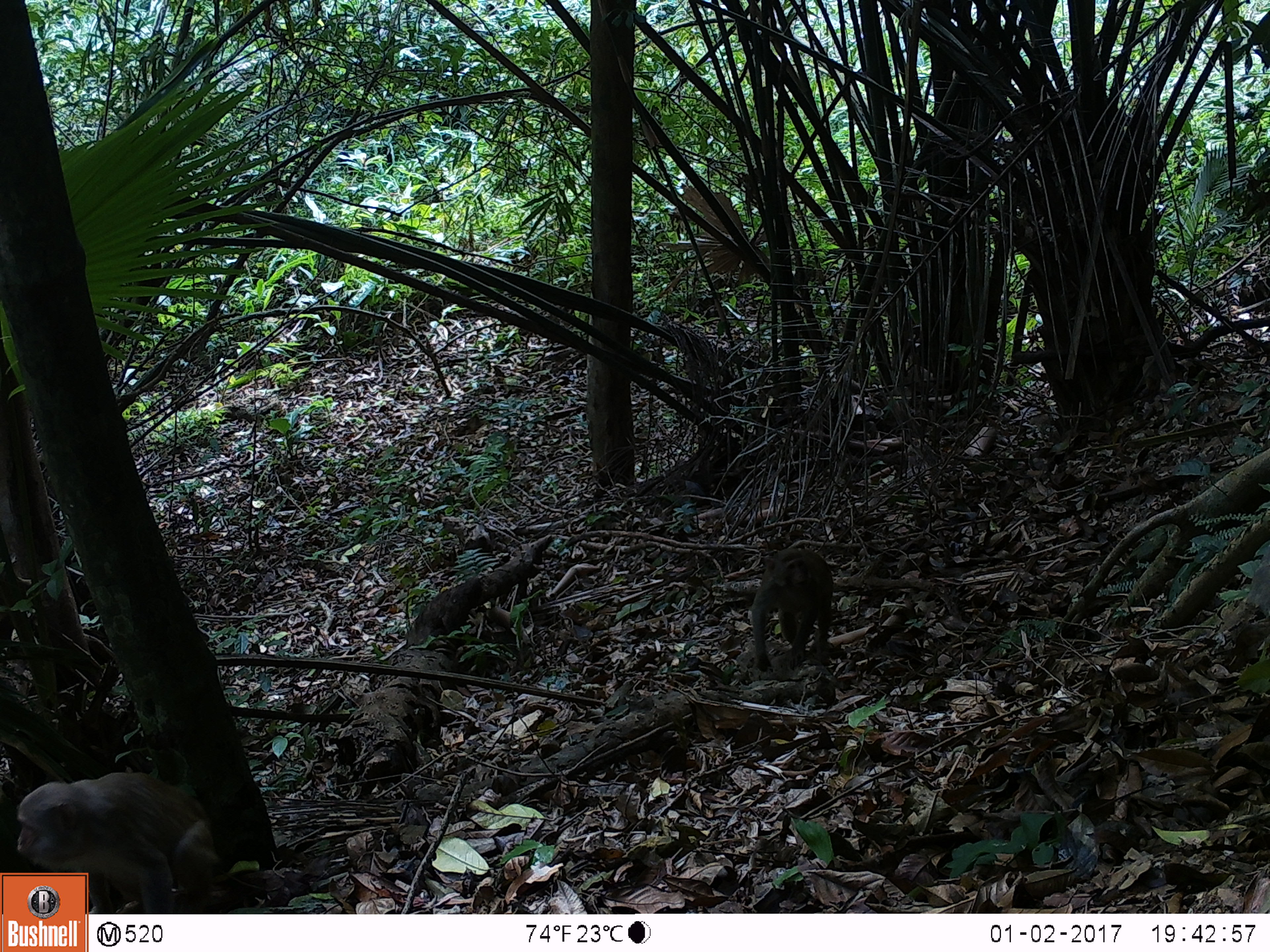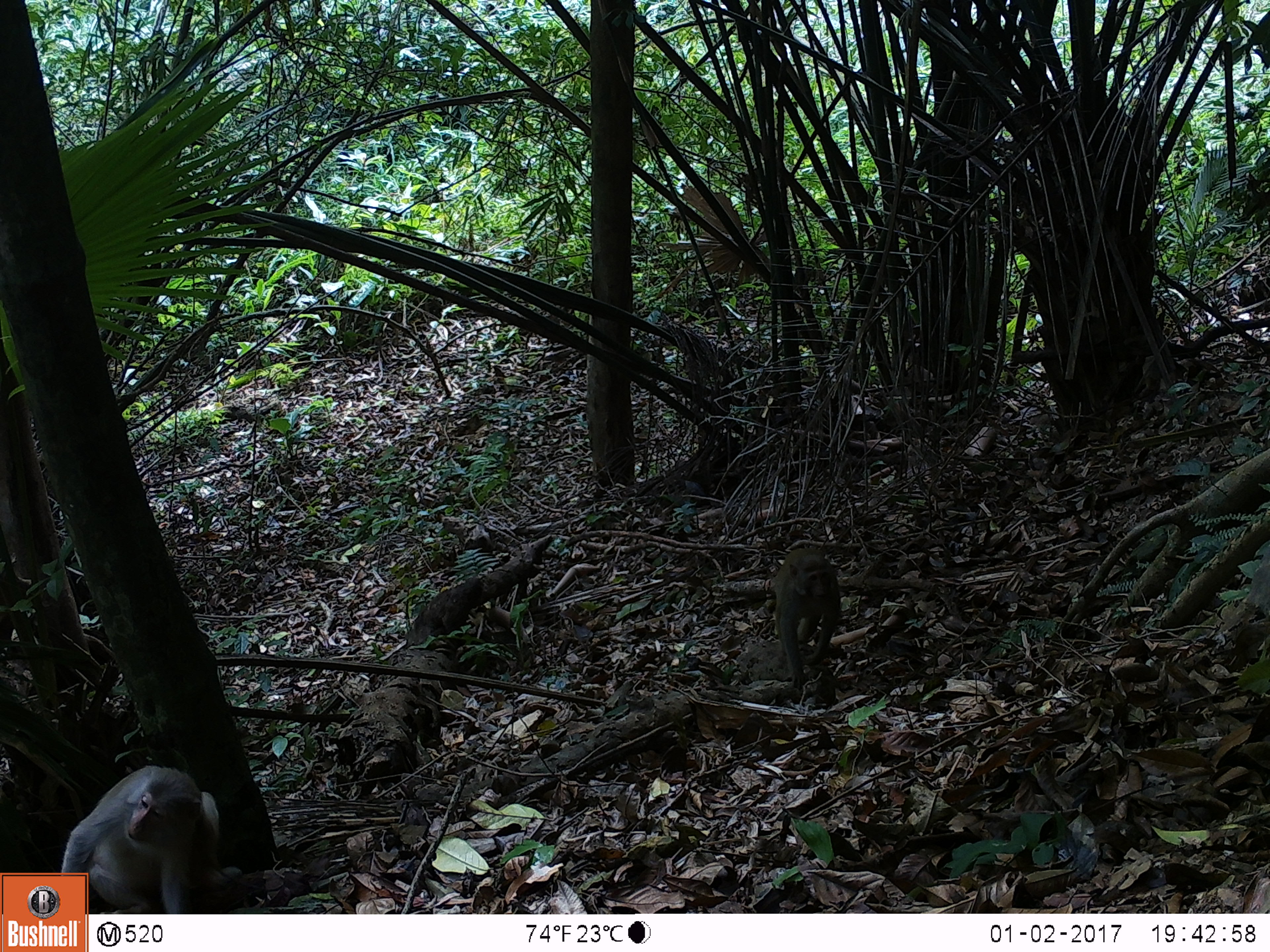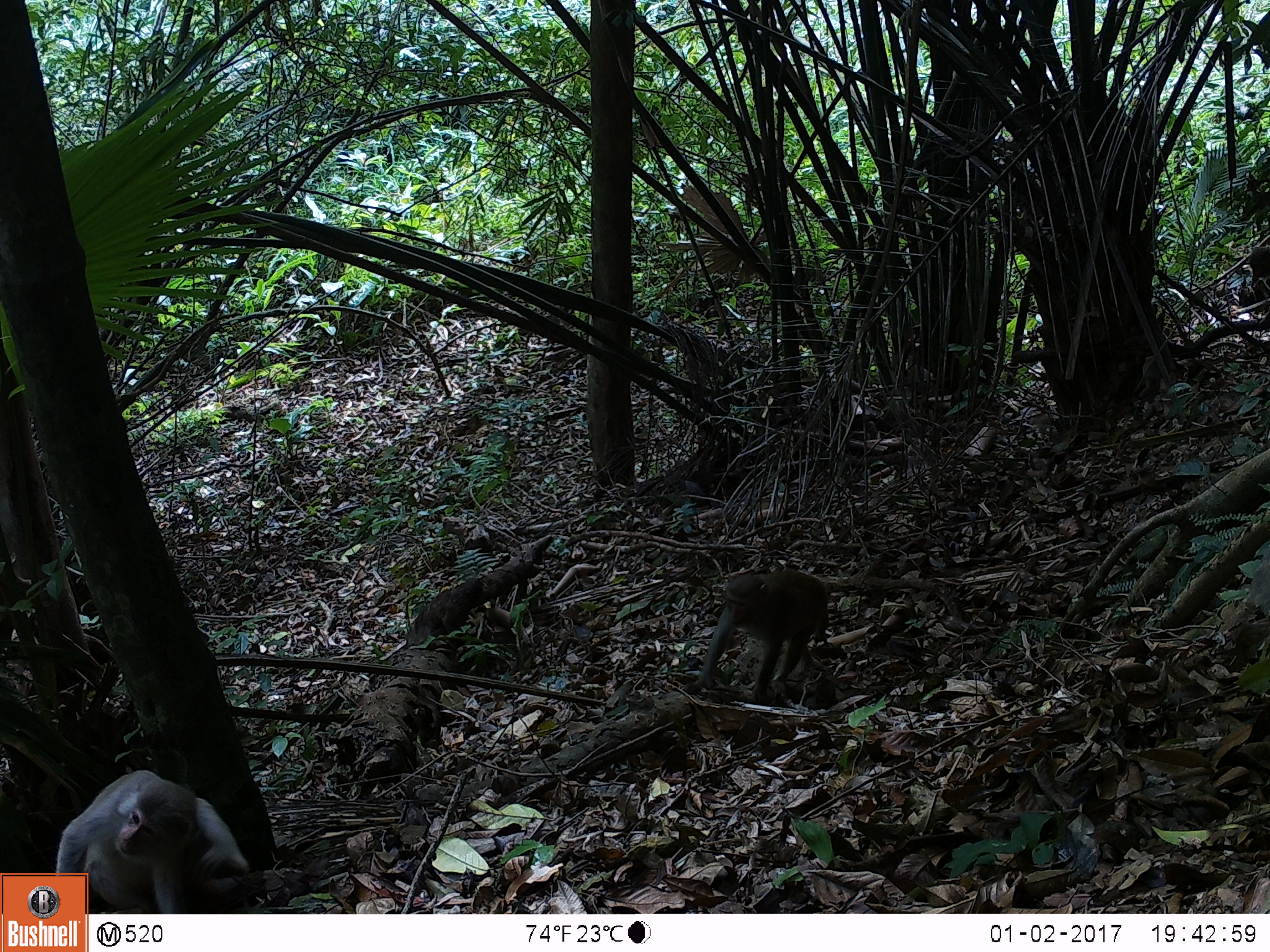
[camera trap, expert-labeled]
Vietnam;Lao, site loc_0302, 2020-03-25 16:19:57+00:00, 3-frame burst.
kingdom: Animalia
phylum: Chordata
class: Mammalia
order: Primates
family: Cercopithecidae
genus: Macaca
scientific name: Macaca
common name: macaques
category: assam or rhesus macaque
Assam or rhesus macaque (macaques) (Macaca). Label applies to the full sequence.